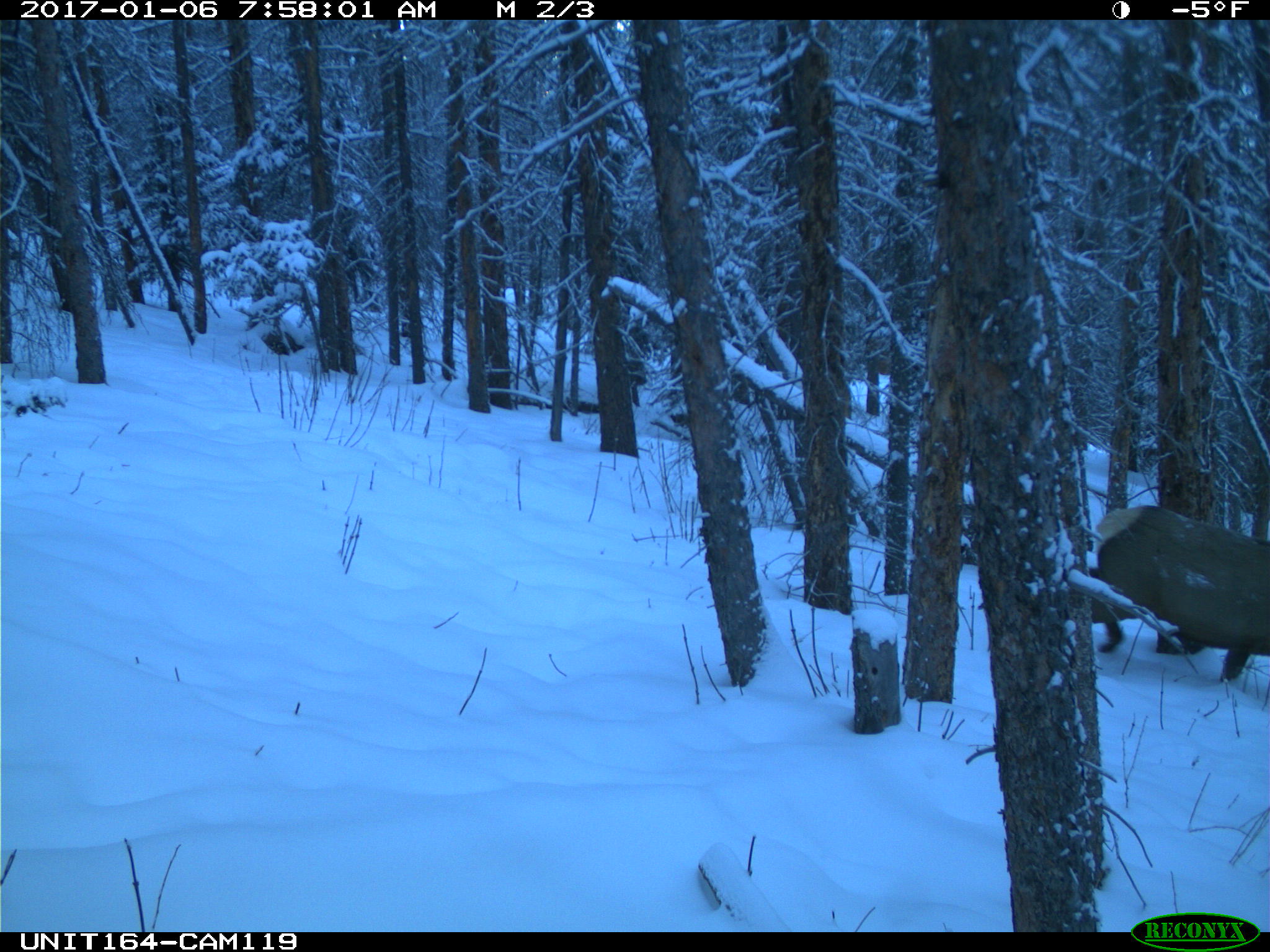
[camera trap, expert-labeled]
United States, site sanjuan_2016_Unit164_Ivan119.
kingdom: Animalia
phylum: Chordata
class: Mammalia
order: Artiodactyla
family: Cervidae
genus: Cervus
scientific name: Cervus elaphus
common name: red deer